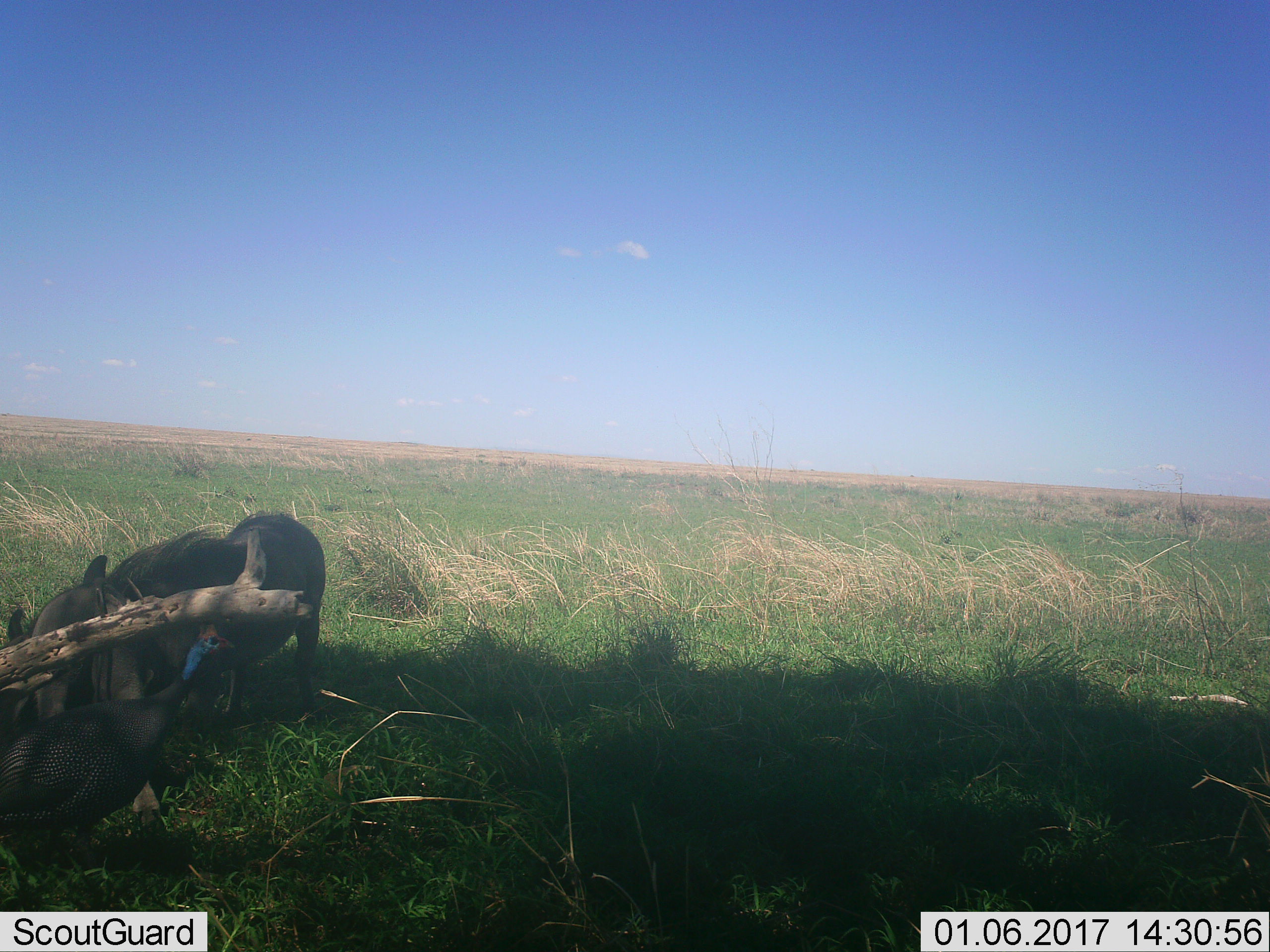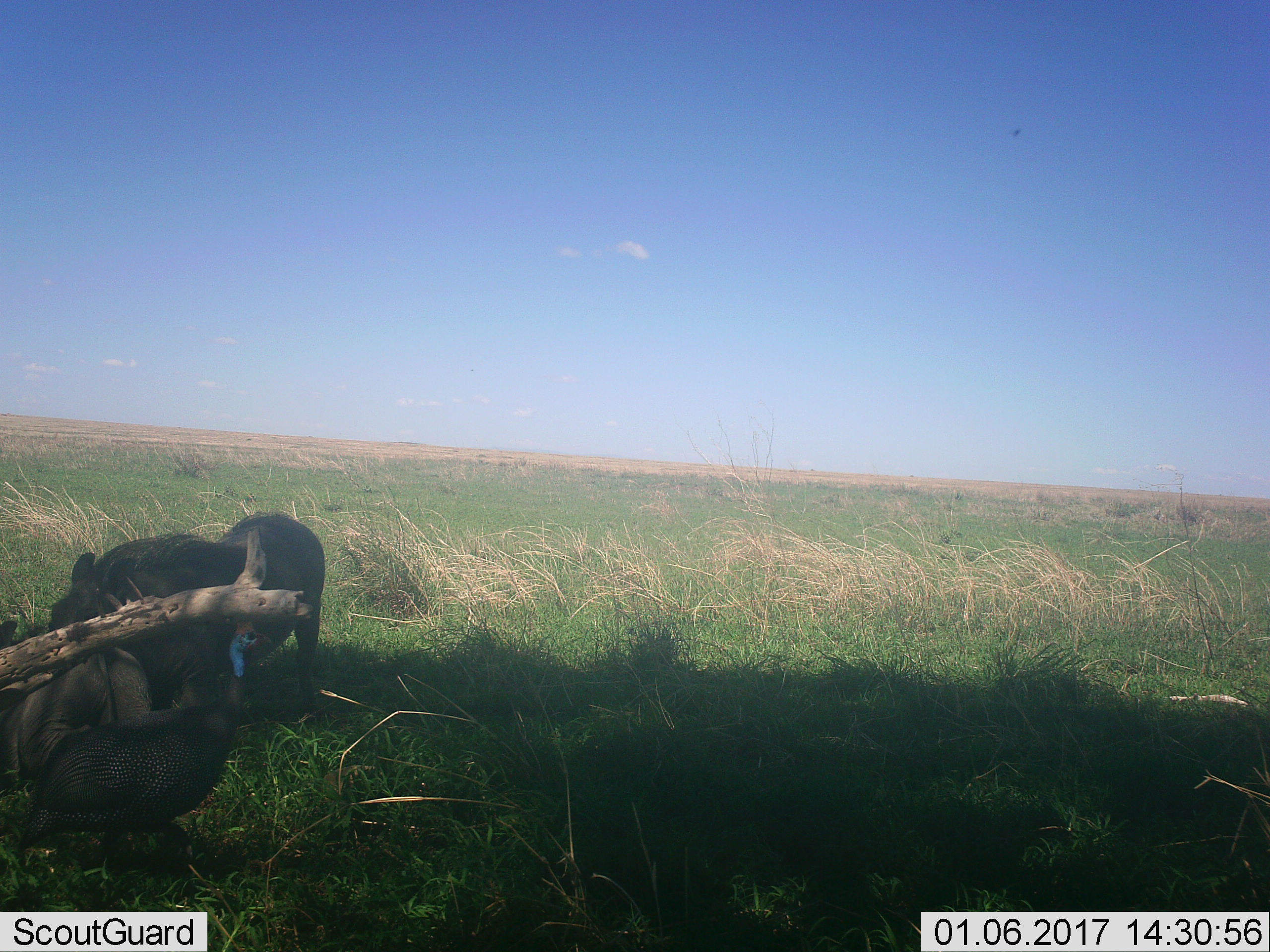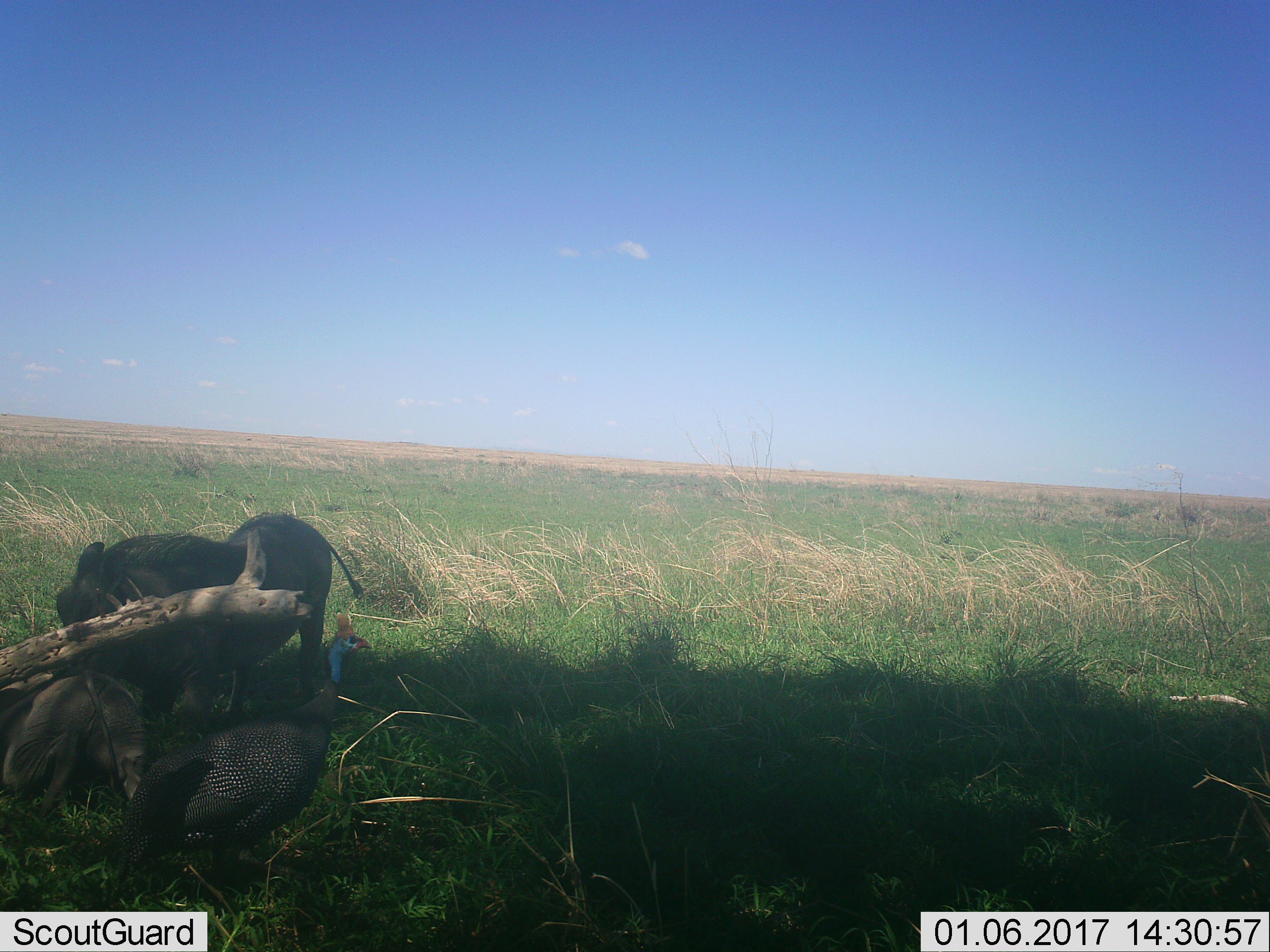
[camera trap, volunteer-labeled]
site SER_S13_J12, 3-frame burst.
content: unidentified animal